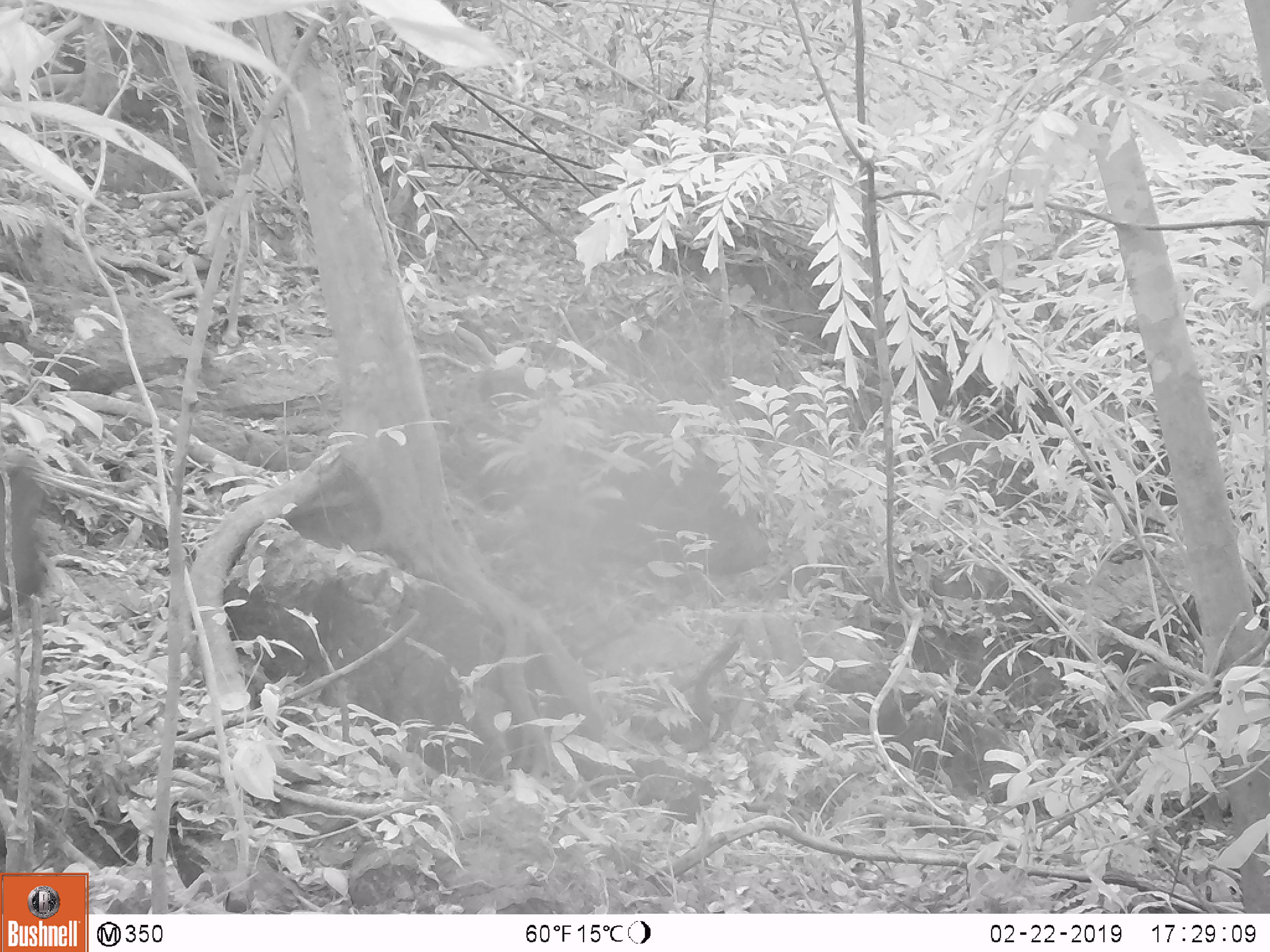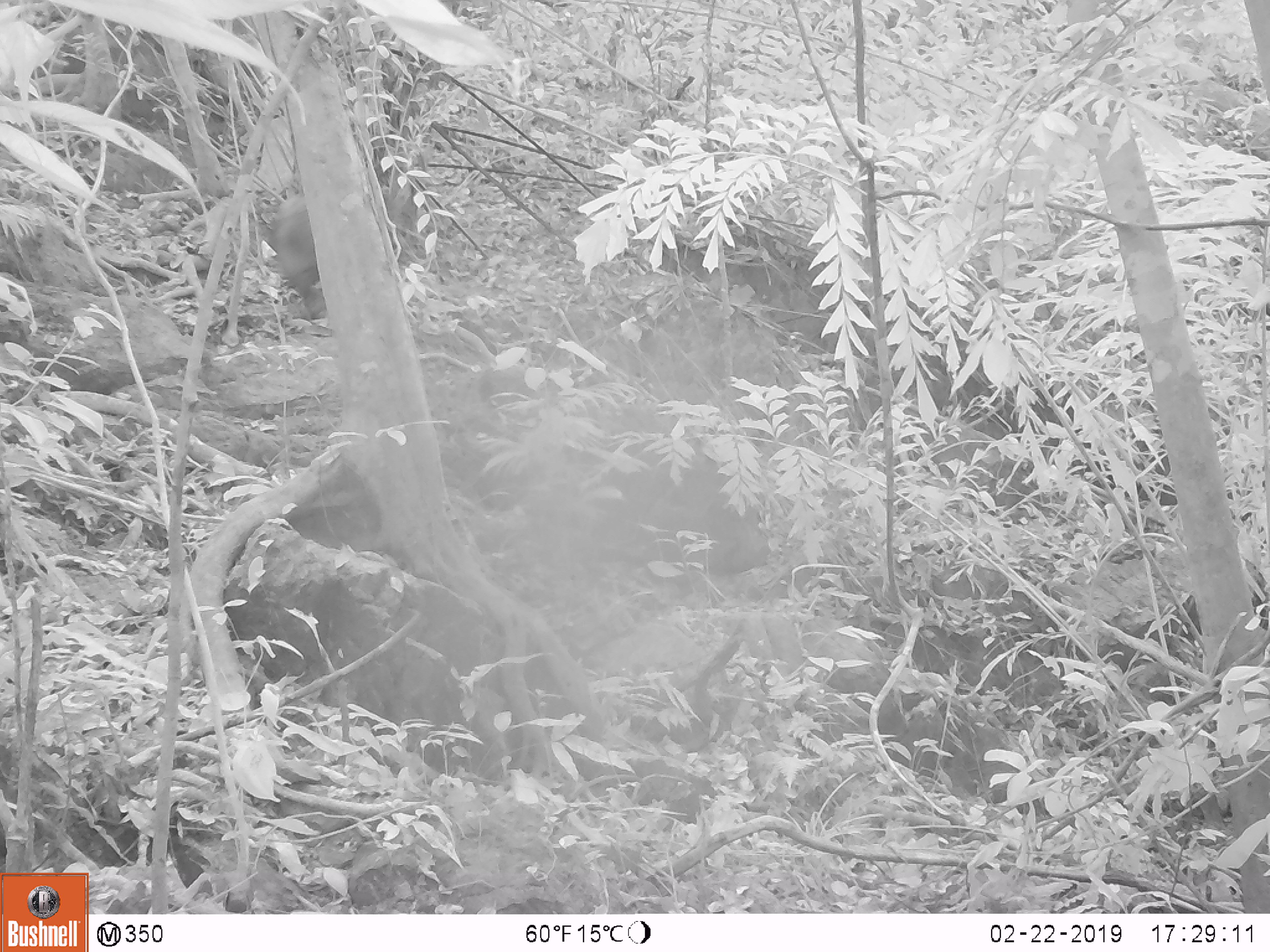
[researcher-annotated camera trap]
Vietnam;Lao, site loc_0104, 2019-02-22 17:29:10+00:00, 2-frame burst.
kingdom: Animalia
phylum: Chordata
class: Mammalia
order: Artiodactyla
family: Suidae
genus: Sus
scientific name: Sus scrofa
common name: eurasian wild pig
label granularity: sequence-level